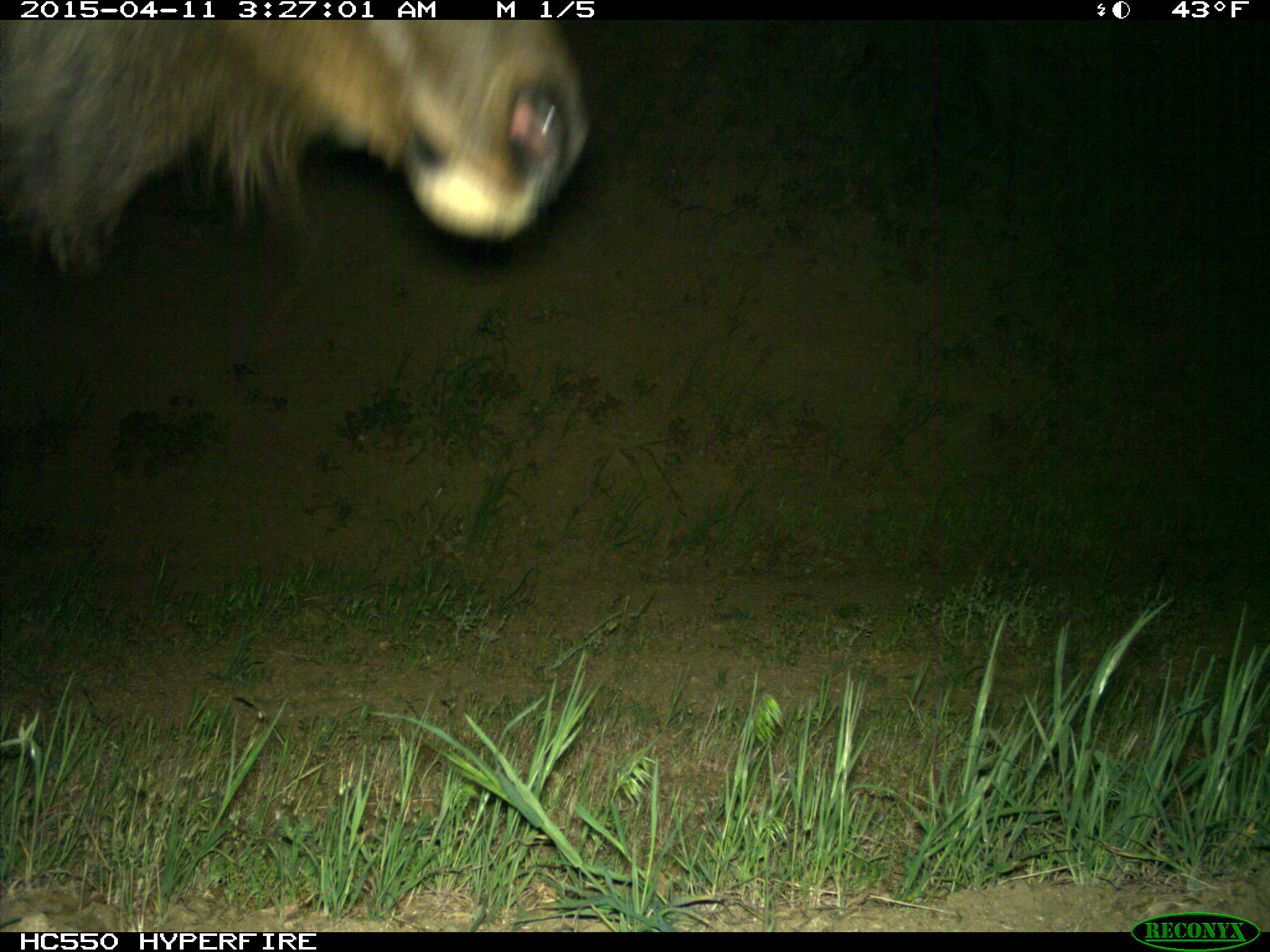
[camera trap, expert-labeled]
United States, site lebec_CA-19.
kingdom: Animalia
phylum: Chordata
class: Mammalia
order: Artiodactyla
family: Cervidae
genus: Cervus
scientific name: Cervus canadensis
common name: elk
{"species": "Cervus canadensis (elk)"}